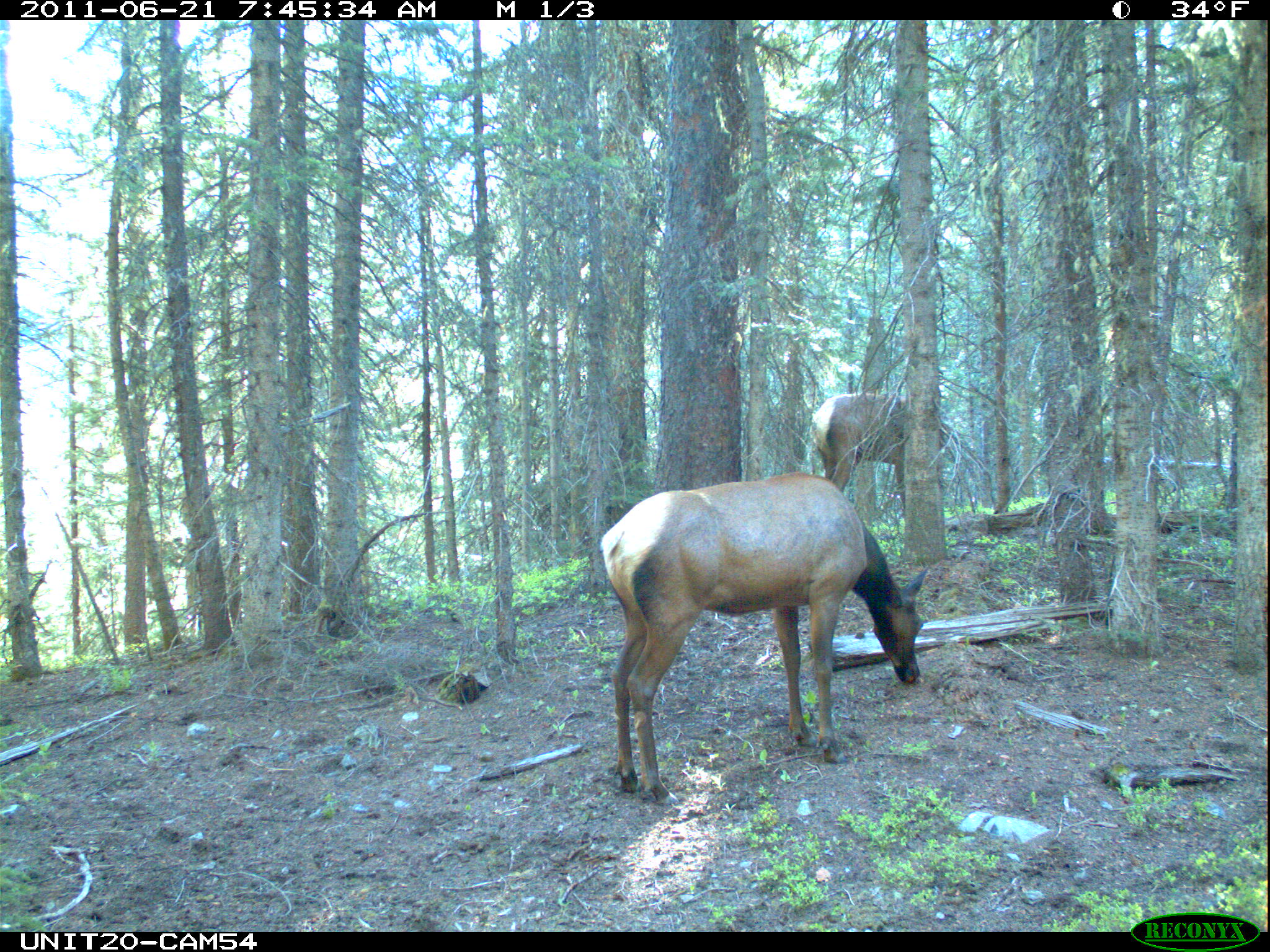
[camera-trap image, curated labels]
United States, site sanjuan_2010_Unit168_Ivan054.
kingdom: Animalia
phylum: Chordata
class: Mammalia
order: Artiodactyla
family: Cervidae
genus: Cervus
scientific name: Cervus elaphus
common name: red deer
Cervus elaphus (red deer).